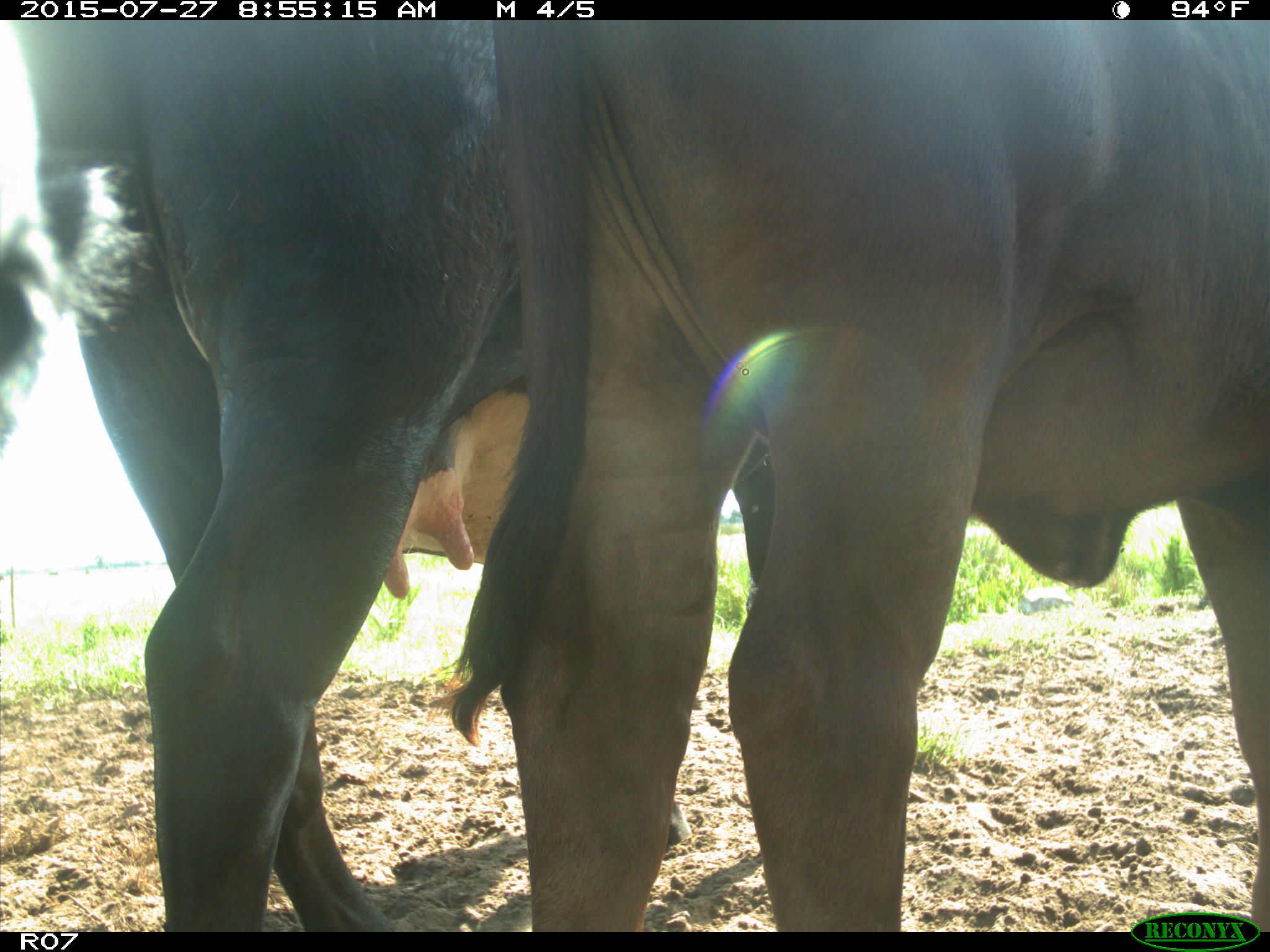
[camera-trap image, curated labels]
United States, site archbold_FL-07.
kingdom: Animalia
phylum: Chordata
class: Mammalia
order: Artiodactyla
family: Bovidae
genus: Bos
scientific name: Bos taurus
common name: domestic cow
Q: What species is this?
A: Bos taurus (domestic cow).